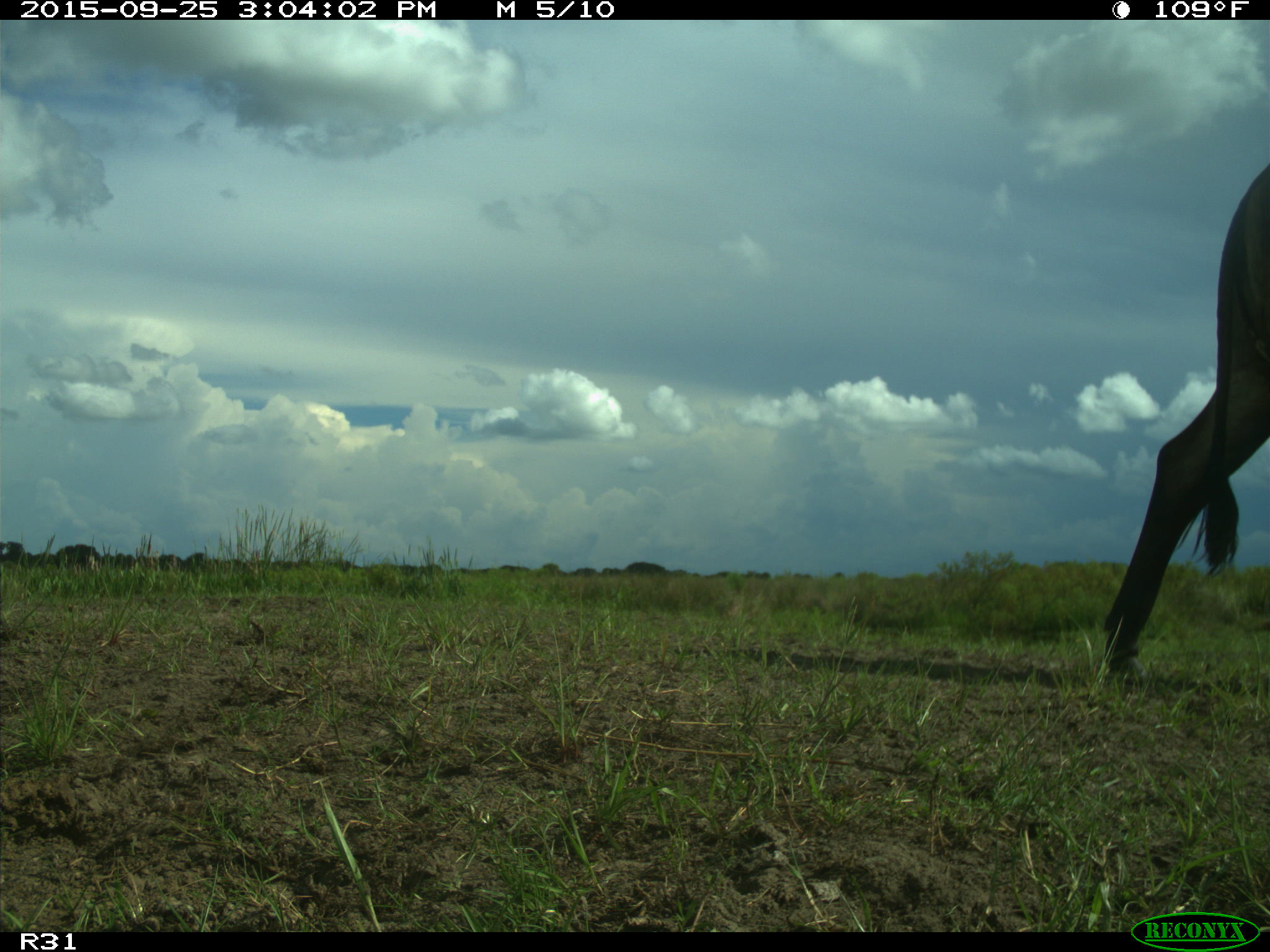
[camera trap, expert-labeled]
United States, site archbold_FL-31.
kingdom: Animalia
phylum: Chordata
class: Mammalia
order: Artiodactyla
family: Bovidae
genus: Bos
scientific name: Bos taurus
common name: domestic cow